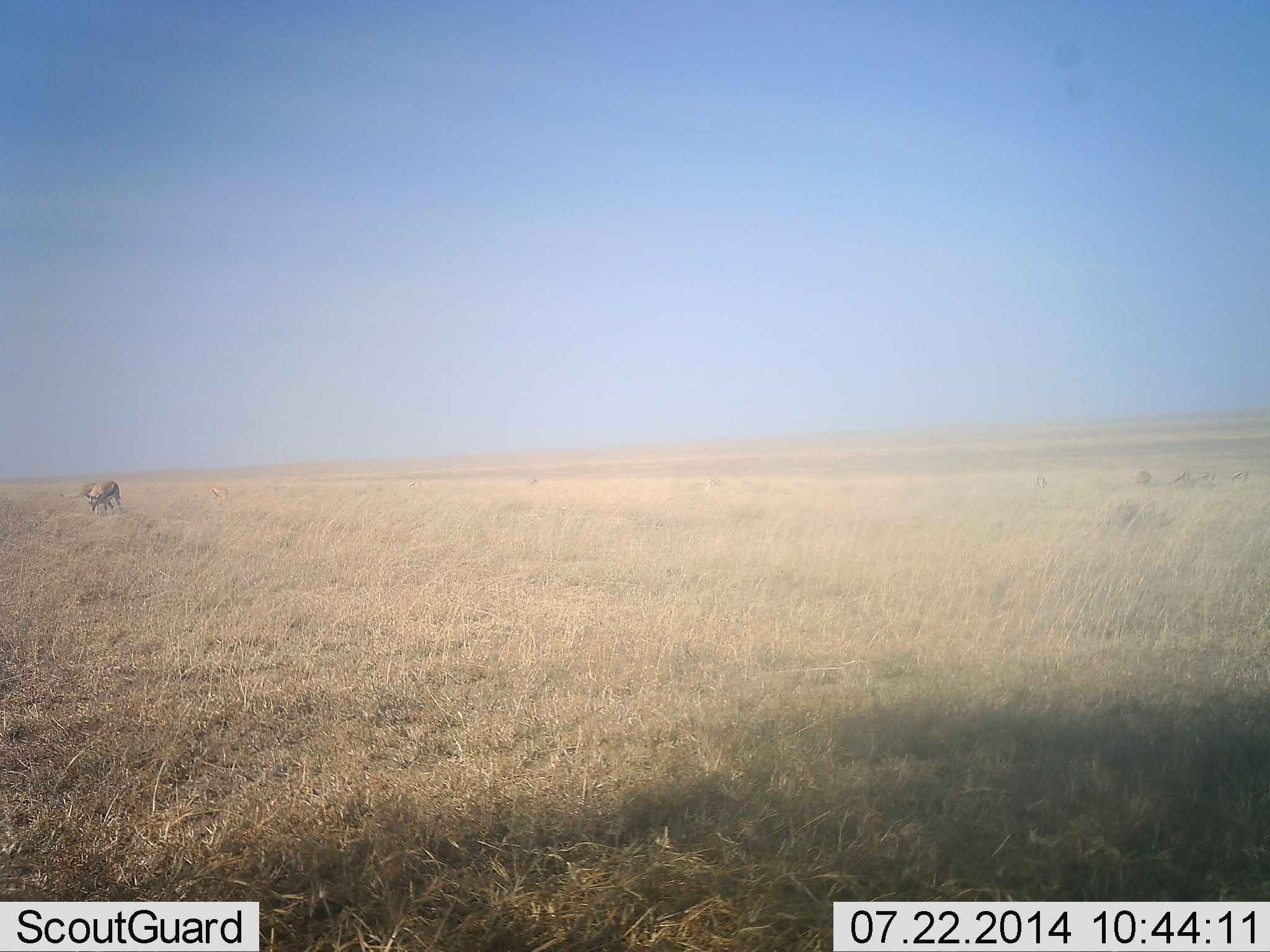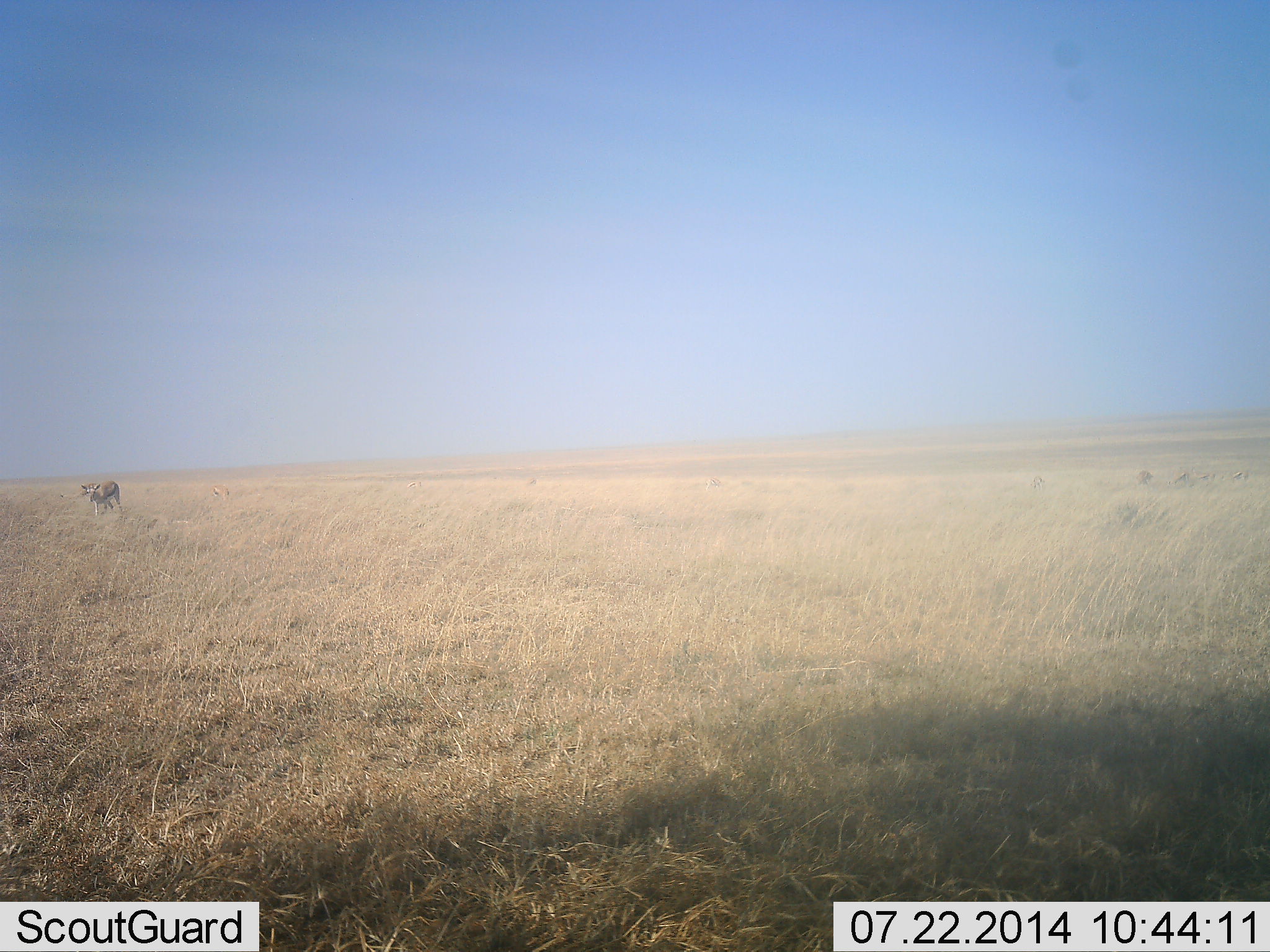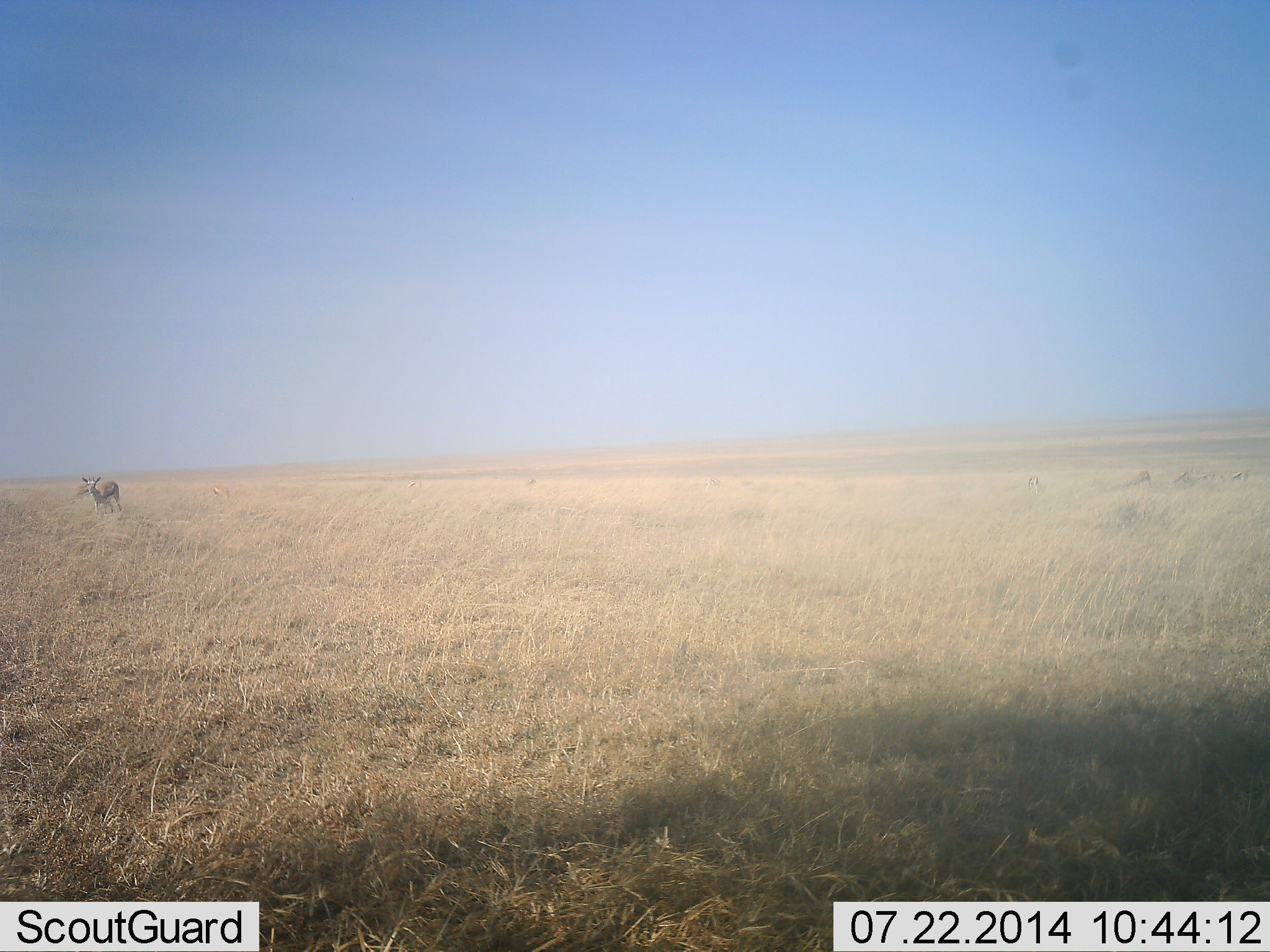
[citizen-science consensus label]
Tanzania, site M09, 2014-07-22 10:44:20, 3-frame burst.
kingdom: Animalia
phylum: Chordata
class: Mammalia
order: Artiodactyla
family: Bovidae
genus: Eudorcas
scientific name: Eudorcas thomsonii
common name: thomson's gazelle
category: gazellethomsons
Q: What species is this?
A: Gazellethomsons (thomson's gazelle) (Eudorcas thomsonii).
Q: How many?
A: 2.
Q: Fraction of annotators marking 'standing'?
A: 70%.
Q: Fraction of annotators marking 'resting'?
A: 0%.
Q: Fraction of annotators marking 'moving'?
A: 10%.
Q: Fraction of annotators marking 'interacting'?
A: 0%.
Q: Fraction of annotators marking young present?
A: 0%.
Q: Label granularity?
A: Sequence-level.